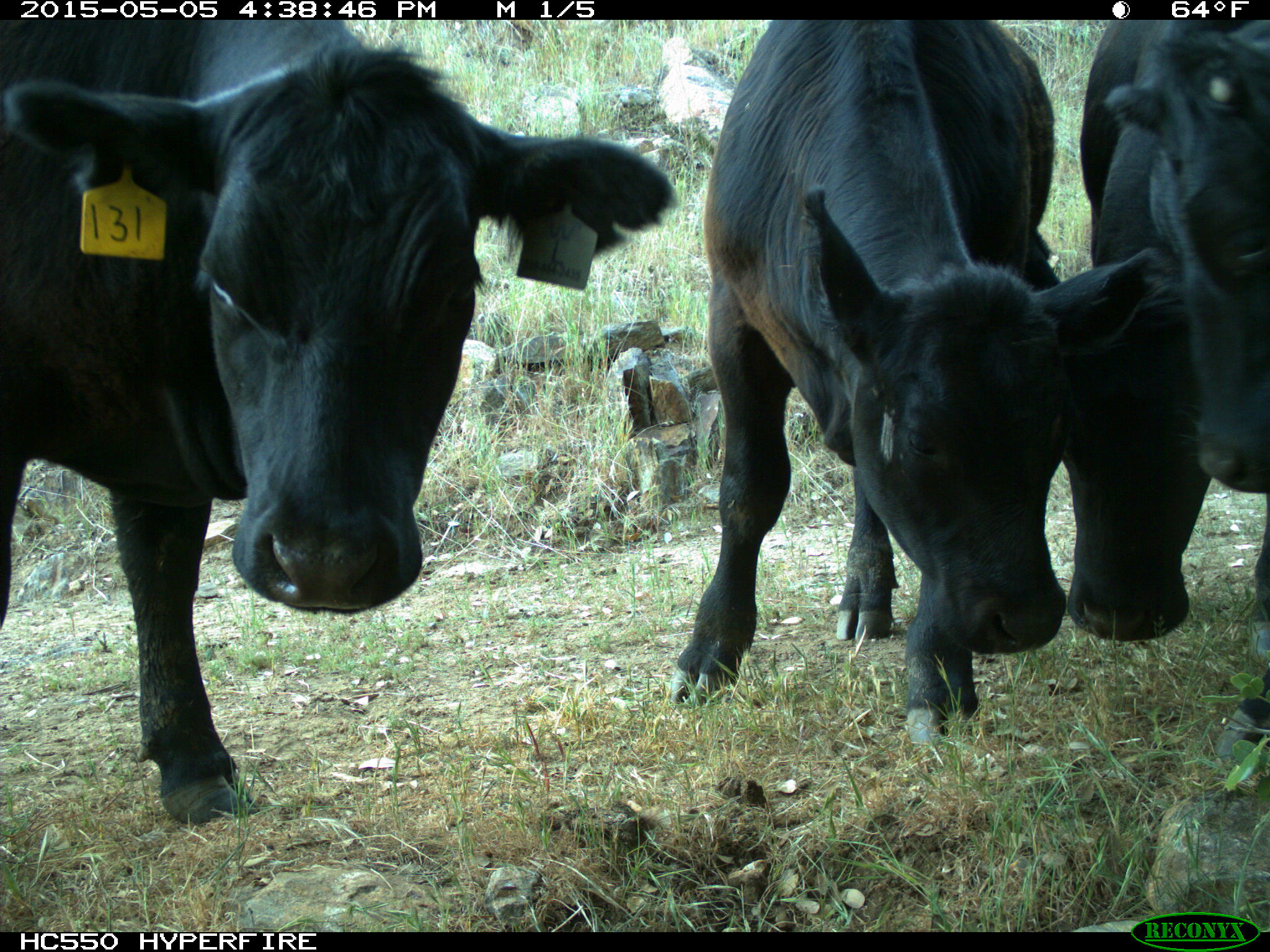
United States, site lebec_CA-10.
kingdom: Animalia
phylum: Chordata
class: Mammalia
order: Artiodactyla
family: Bovidae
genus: Bos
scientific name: Bos taurus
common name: domestic cow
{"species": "Bos taurus (domestic cow)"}